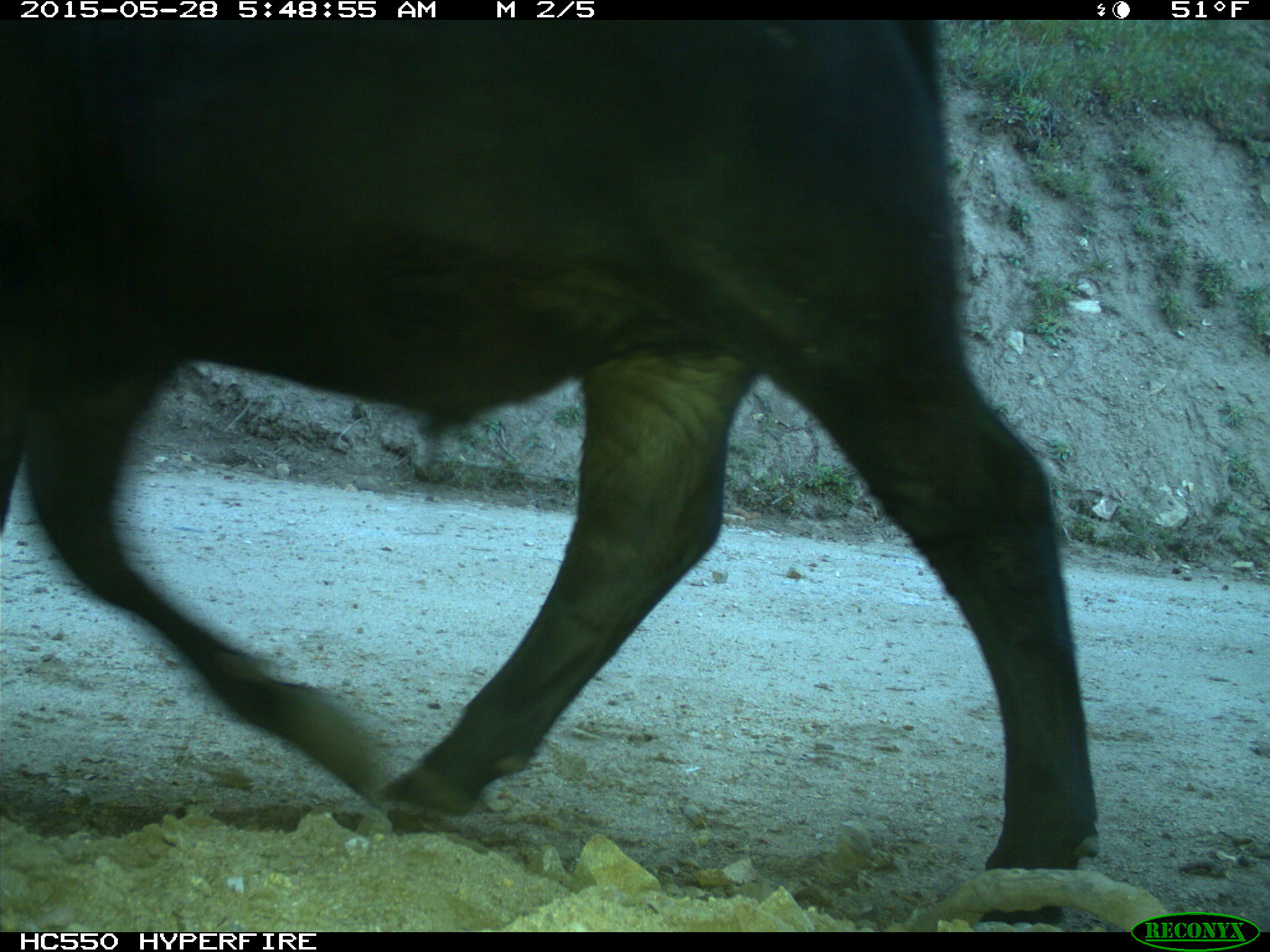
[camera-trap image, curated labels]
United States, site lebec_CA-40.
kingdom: Animalia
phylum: Chordata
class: Mammalia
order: Artiodactyla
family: Bovidae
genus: Bos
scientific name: Bos taurus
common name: domestic cow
Bos taurus (domestic cow).